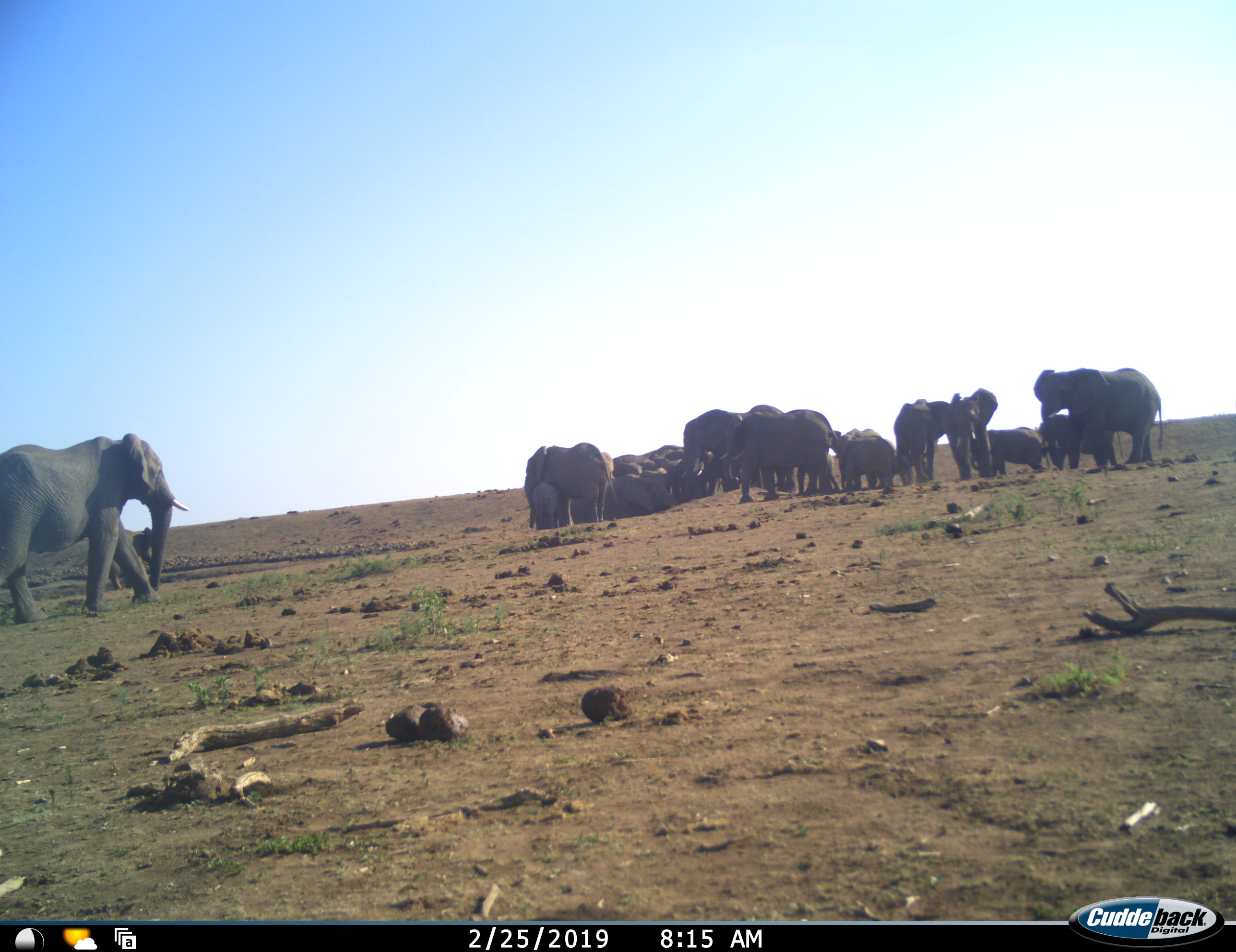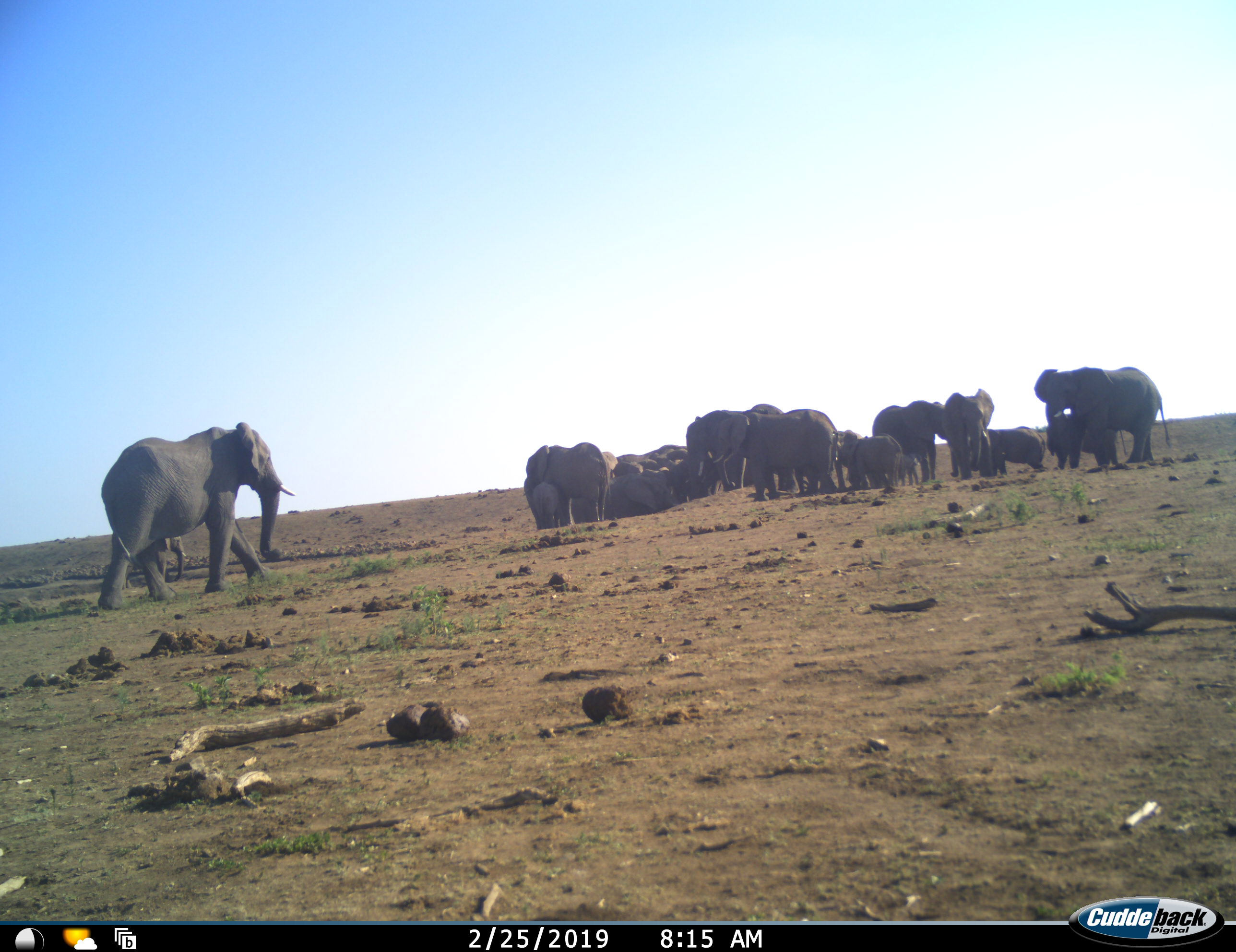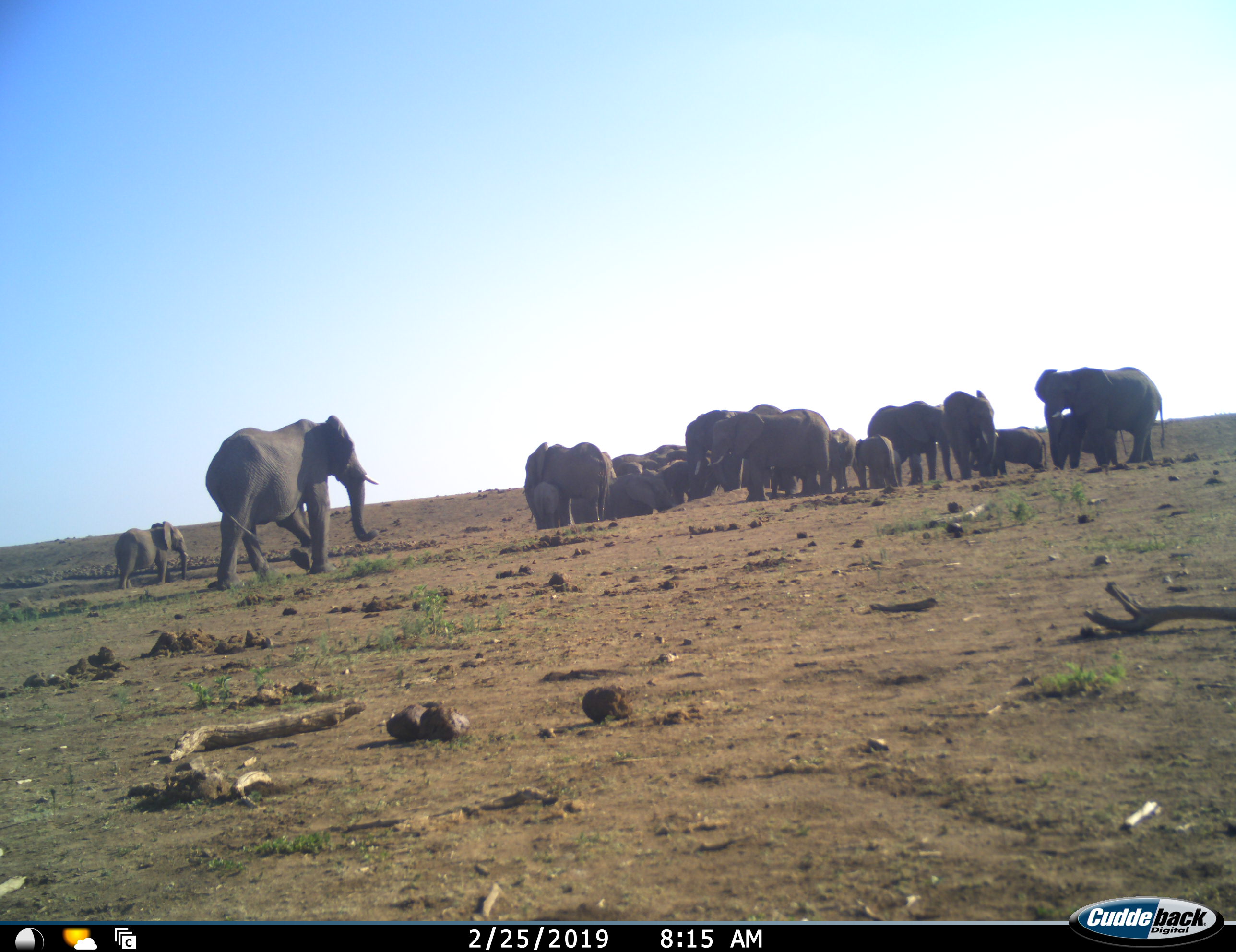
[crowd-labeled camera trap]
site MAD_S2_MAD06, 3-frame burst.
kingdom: Animalia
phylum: Chordata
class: Mammalia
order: Proboscidea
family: Elephantidae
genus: Loxodonta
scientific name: Loxodonta africana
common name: african bush elephant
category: elephant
Elephant (african bush elephant) (Loxodonta africana), count 11-50. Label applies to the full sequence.